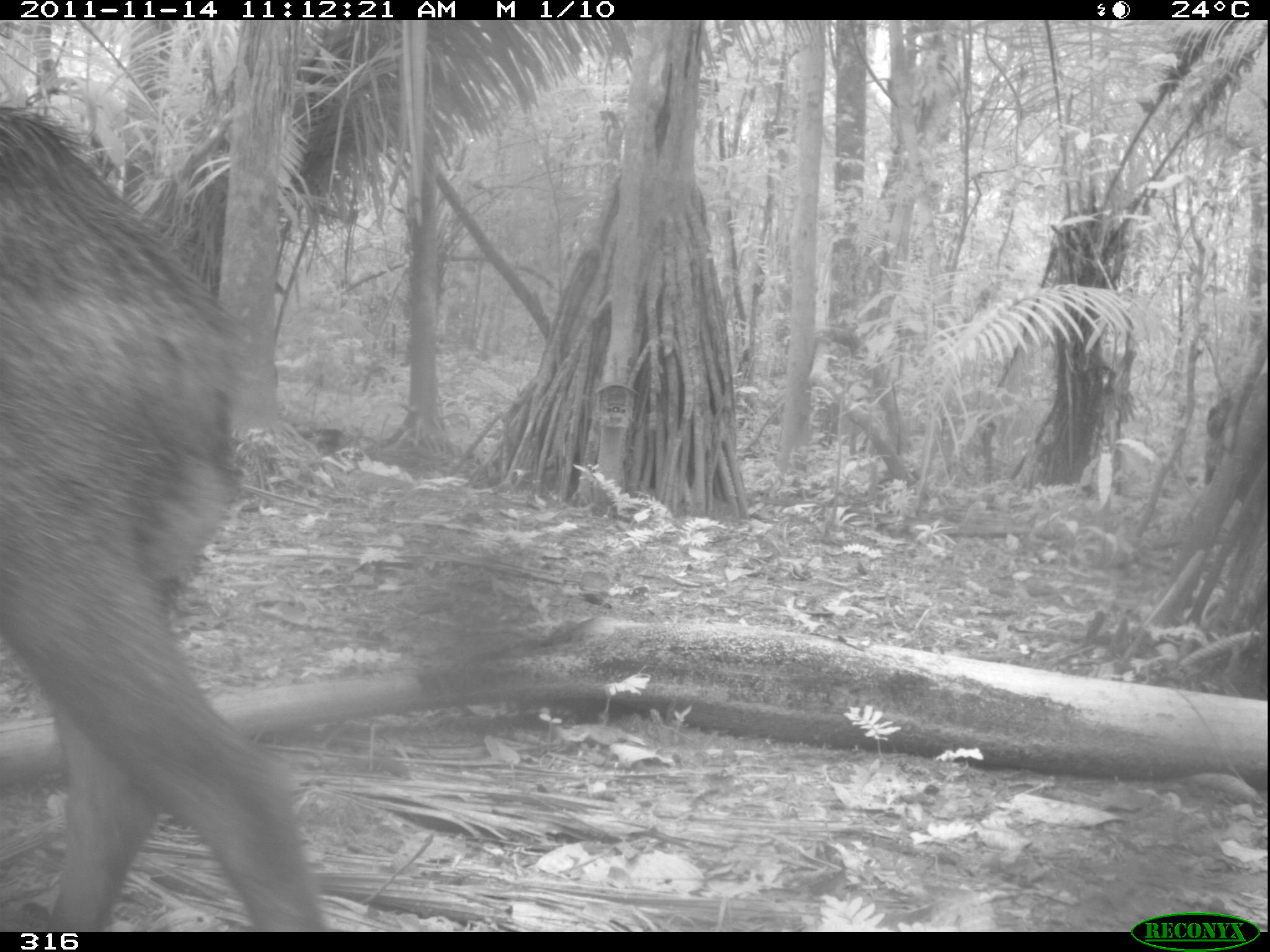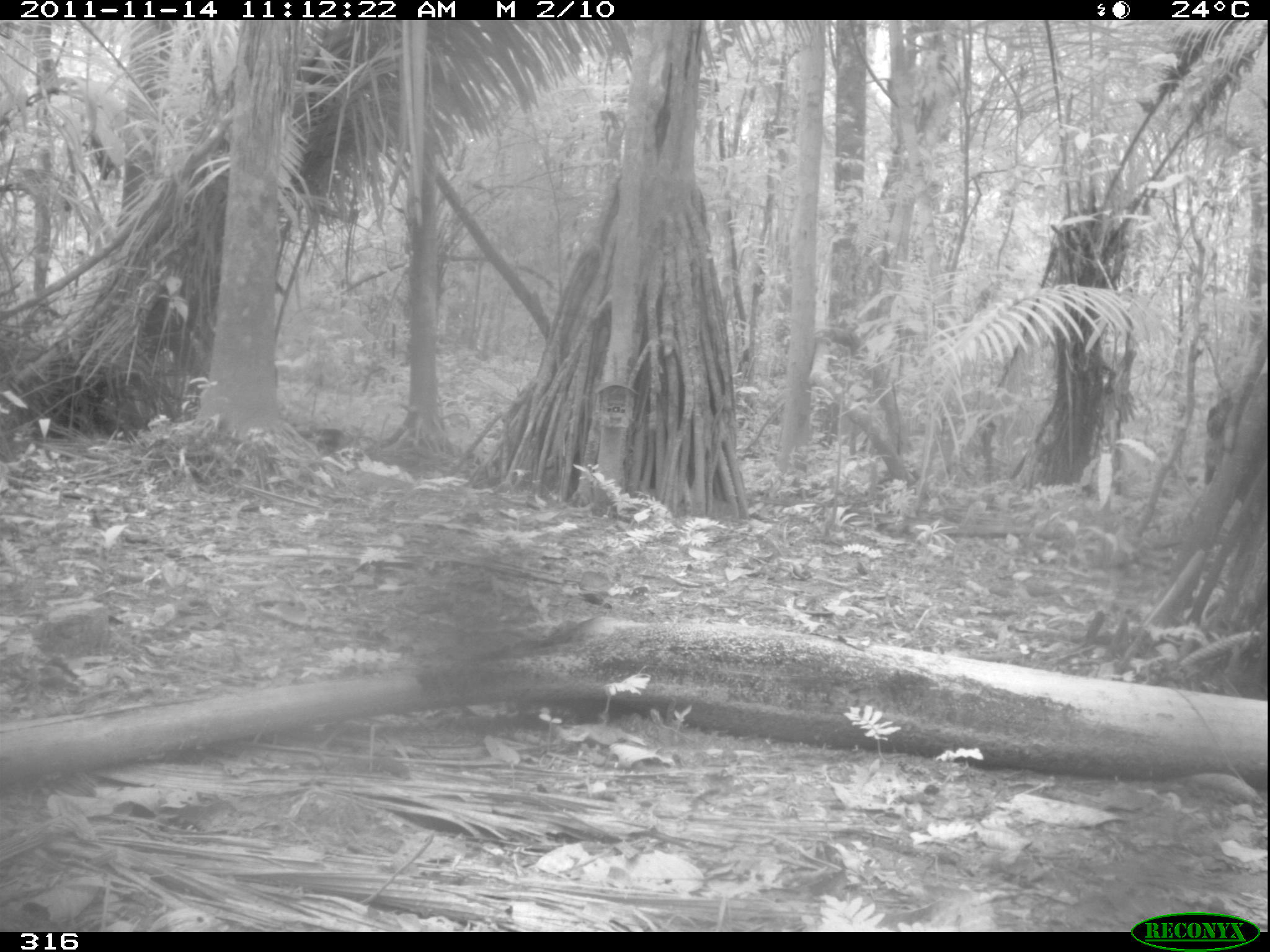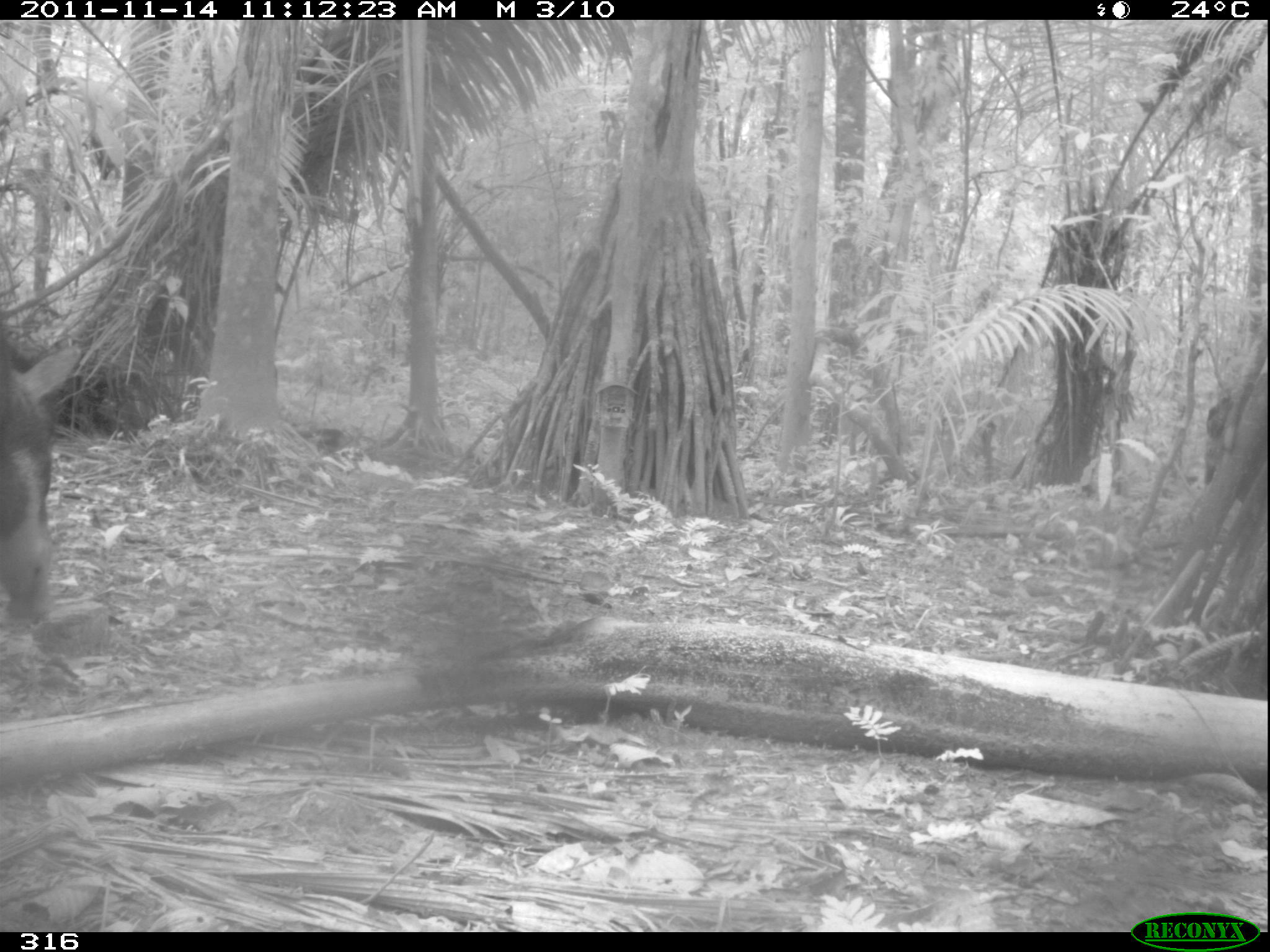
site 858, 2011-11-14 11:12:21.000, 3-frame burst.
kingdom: Animalia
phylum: Chordata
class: Mammalia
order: Artiodactyla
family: Tayassuidae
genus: Tayassu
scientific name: Tayassu pecari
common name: white-lipped peccary